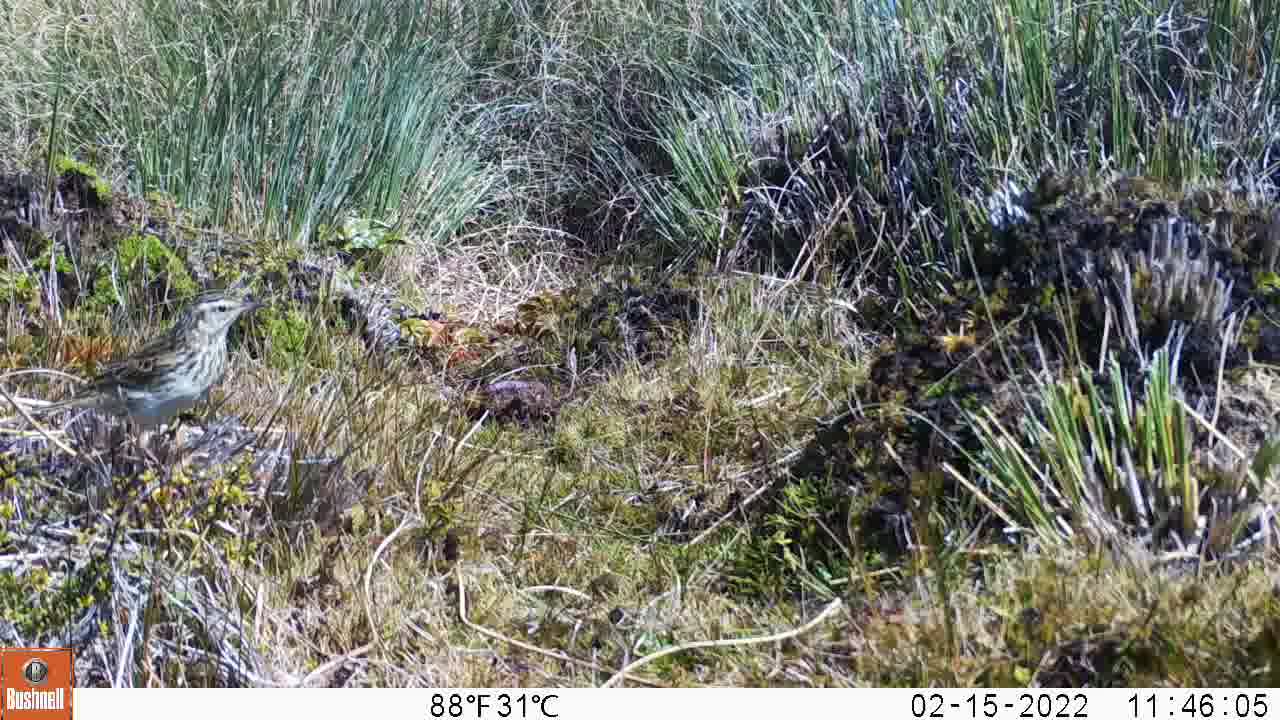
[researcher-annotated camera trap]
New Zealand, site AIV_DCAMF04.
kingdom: Animalia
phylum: Chordata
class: Aves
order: Passeriformes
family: Motacillidae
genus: Anthus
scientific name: Anthus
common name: pipit